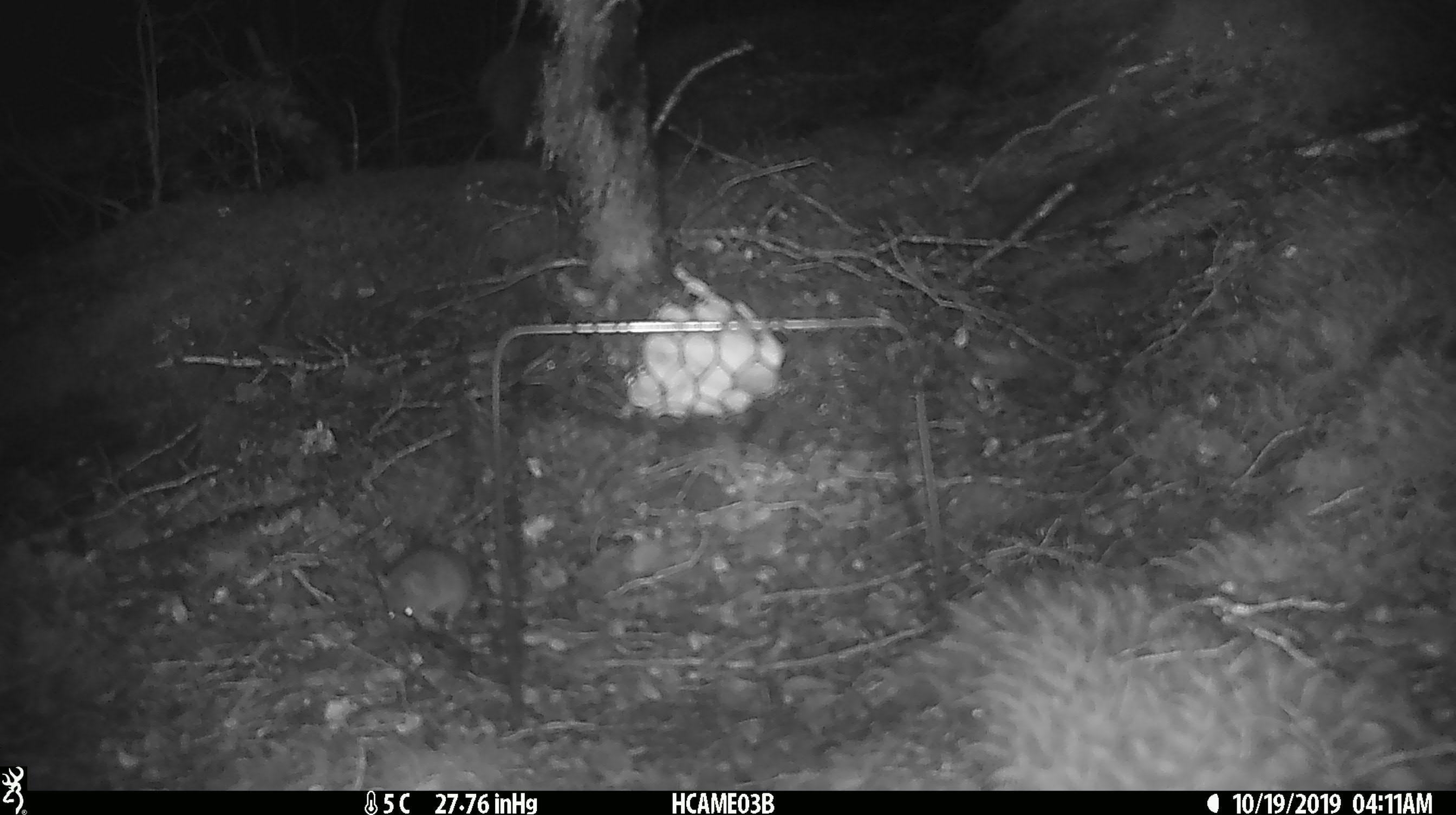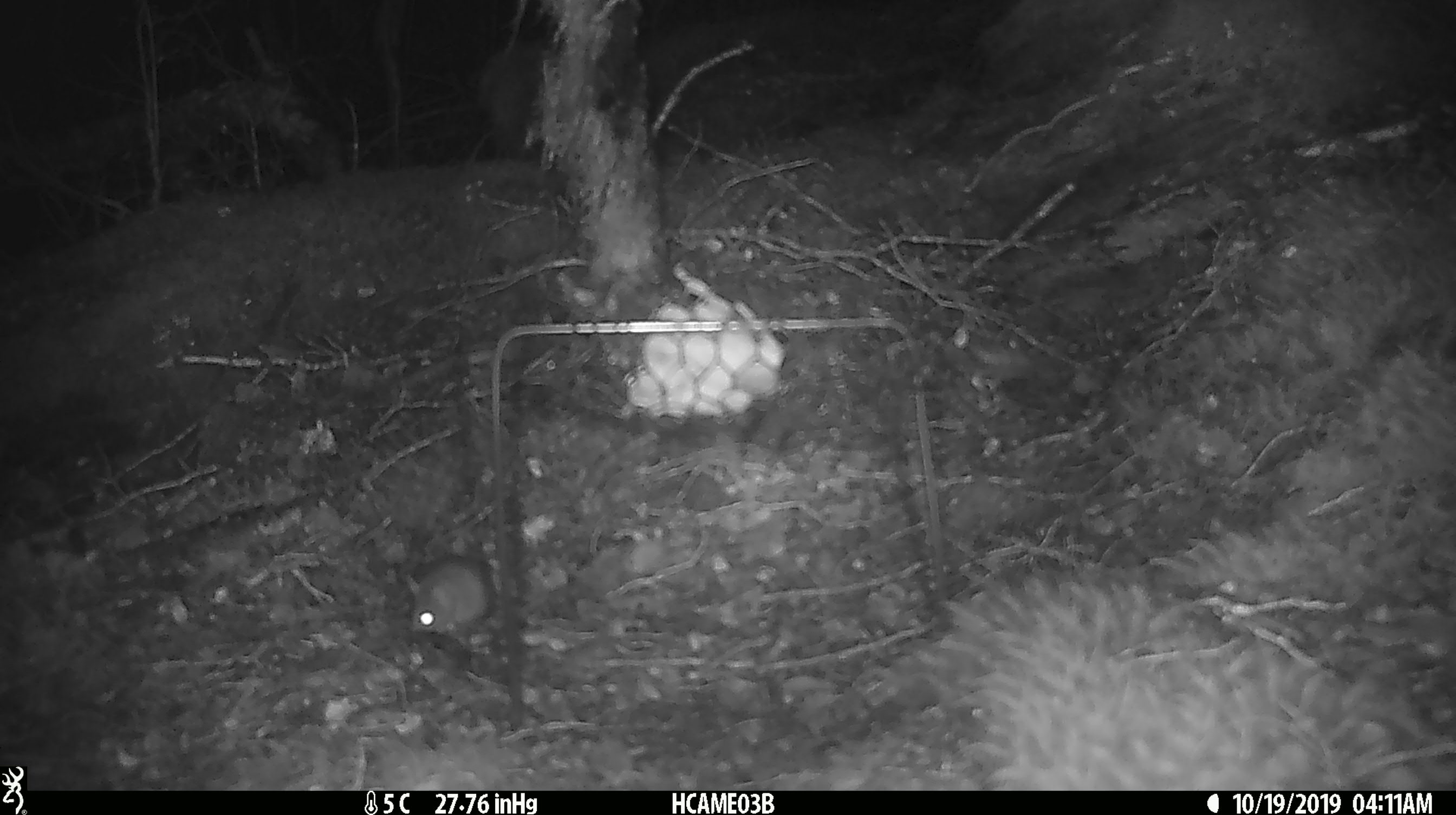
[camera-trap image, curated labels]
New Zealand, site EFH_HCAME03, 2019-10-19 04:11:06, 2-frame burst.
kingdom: Animalia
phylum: Chordata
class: Mammalia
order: Rodentia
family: Muridae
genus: Mus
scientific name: Mus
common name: mouse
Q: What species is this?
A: Mouse (Mus).